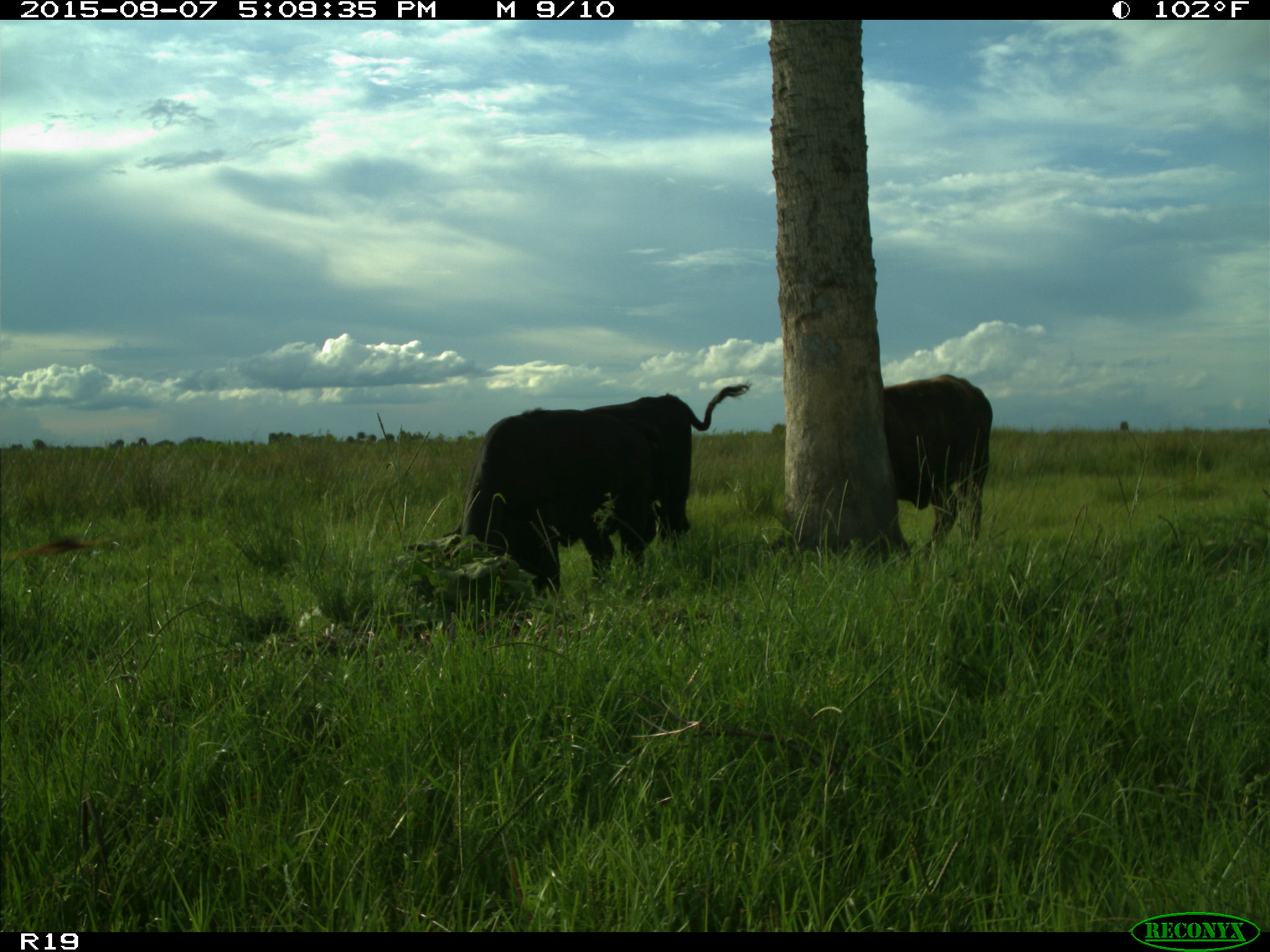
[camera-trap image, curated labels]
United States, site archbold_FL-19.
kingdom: Animalia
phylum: Chordata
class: Mammalia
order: Artiodactyla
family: Bovidae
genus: Bos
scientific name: Bos taurus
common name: domestic cow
Bos taurus (domestic cow).